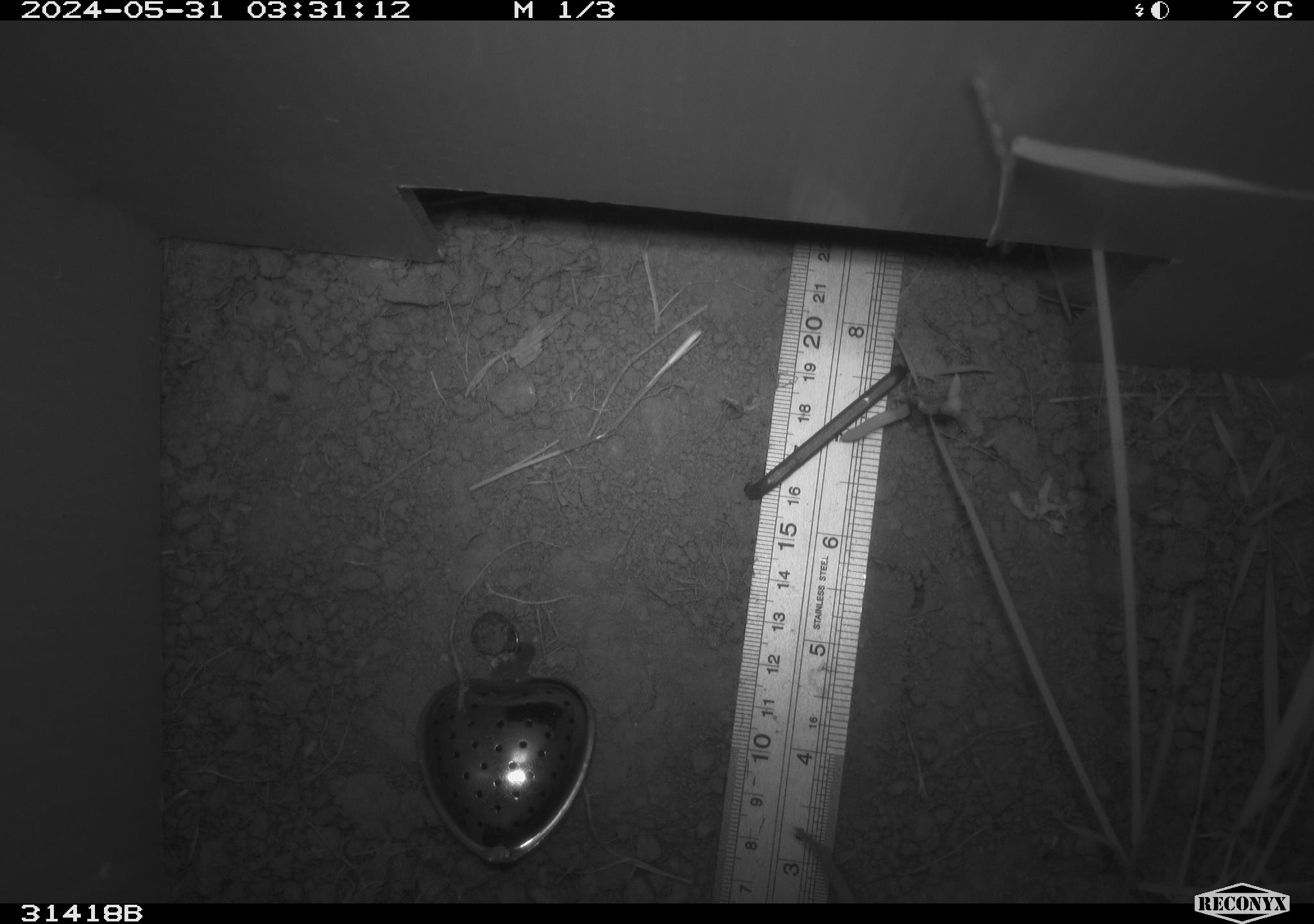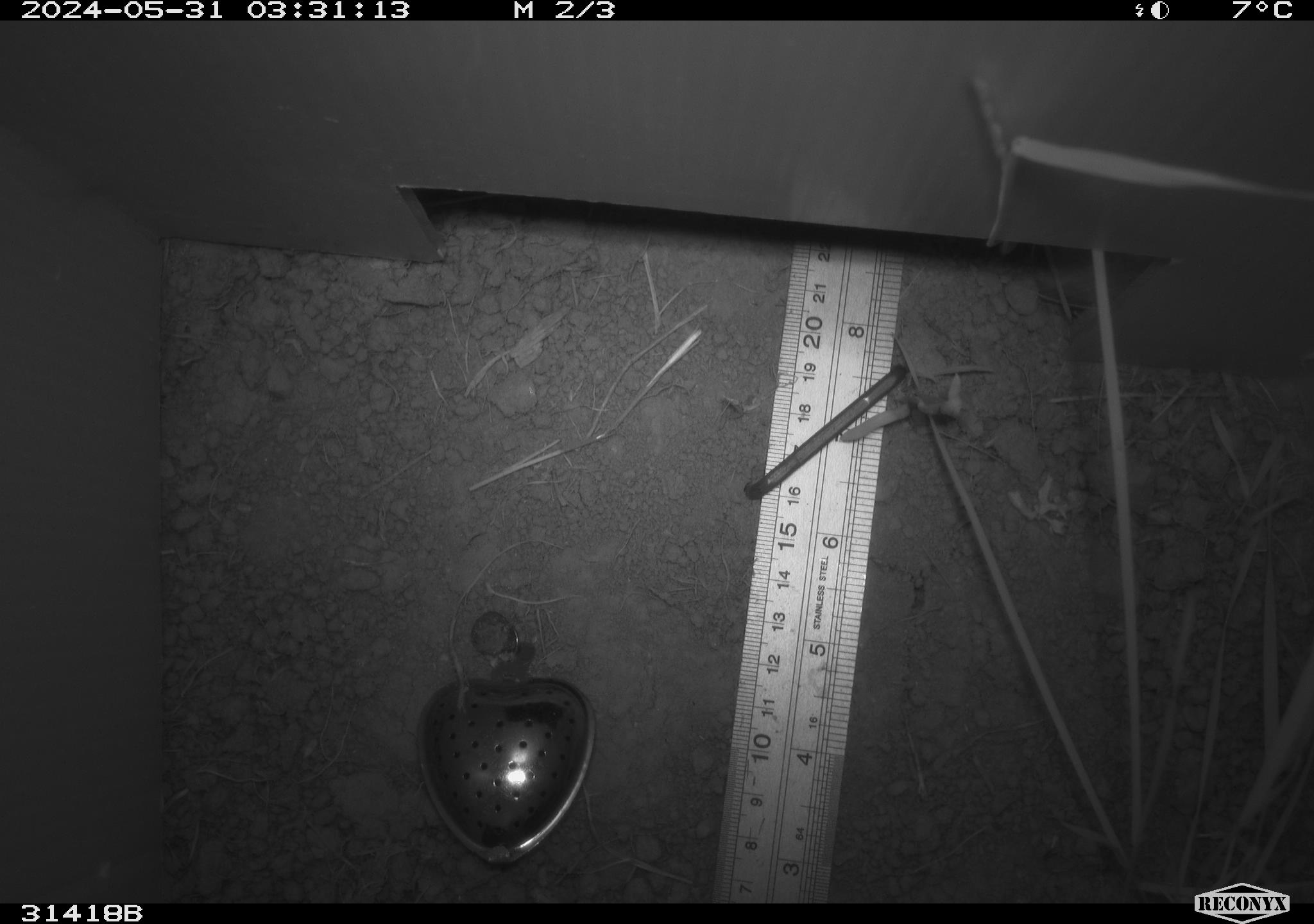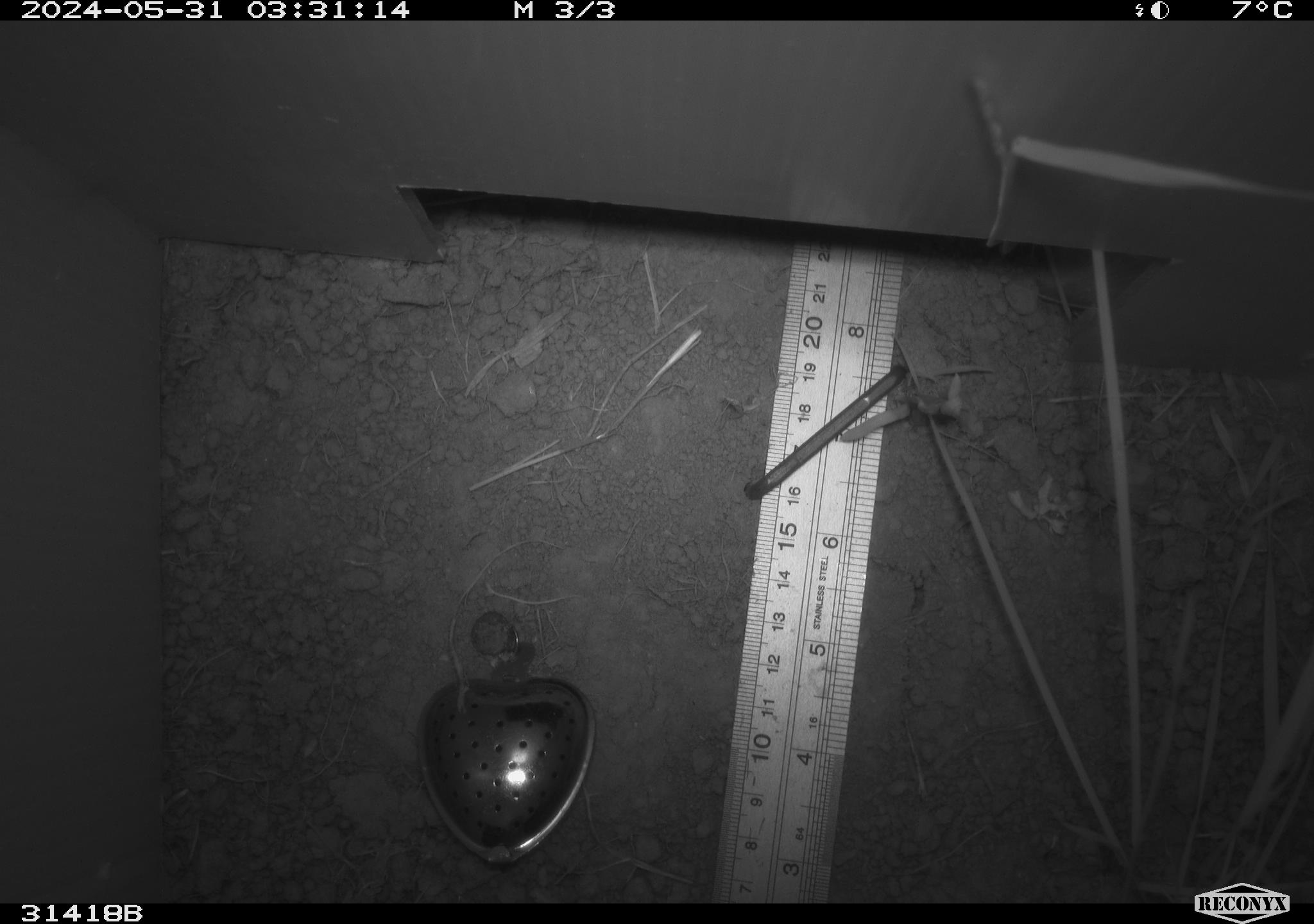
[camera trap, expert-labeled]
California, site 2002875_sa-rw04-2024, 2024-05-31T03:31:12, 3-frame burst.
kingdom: Animalia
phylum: Chordata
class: Mammalia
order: Rodentia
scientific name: Rodentia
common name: rodent